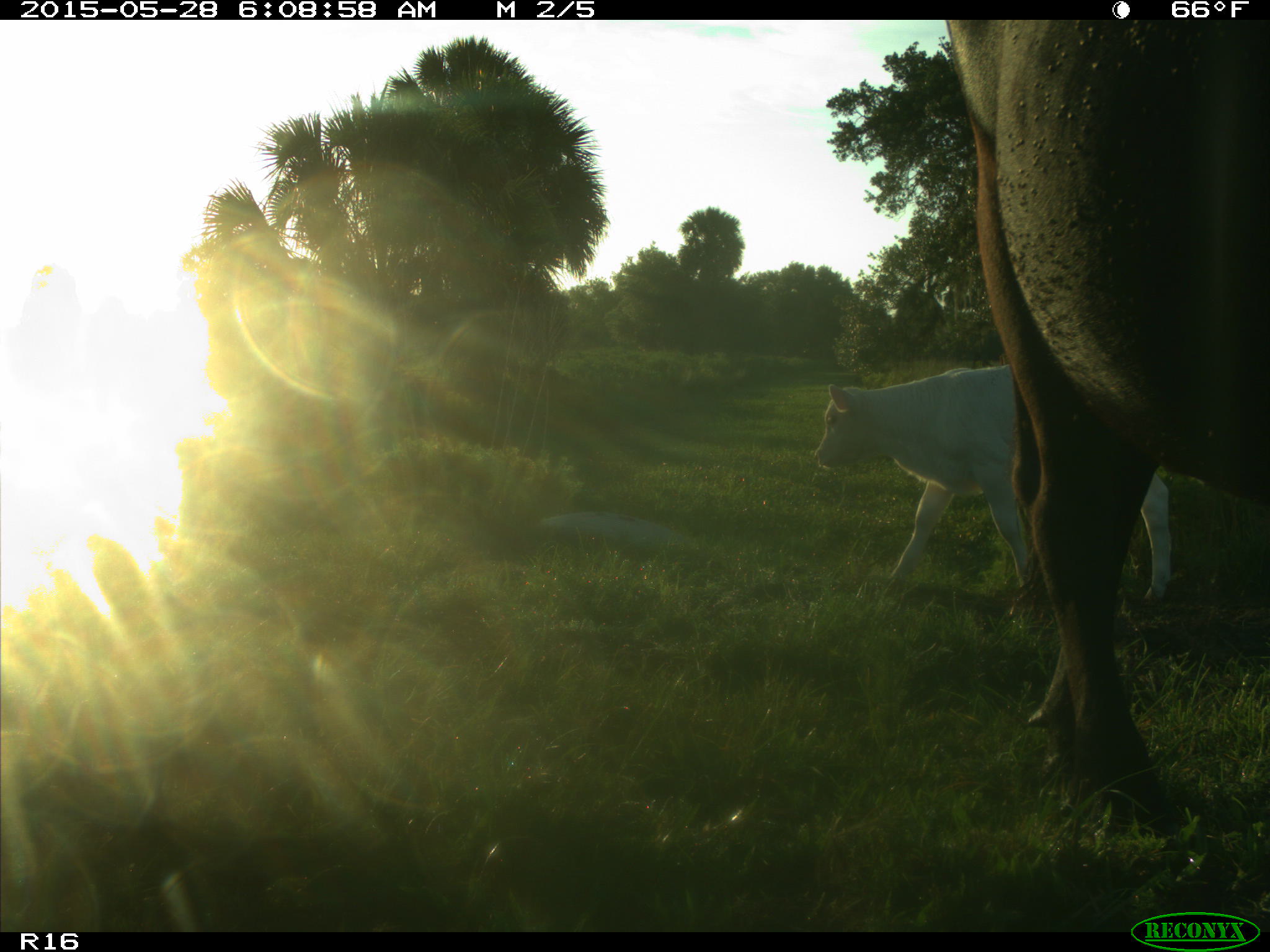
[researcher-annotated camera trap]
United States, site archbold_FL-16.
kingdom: Animalia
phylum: Chordata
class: Mammalia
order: Artiodactyla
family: Bovidae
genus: Bos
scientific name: Bos taurus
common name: domestic cow